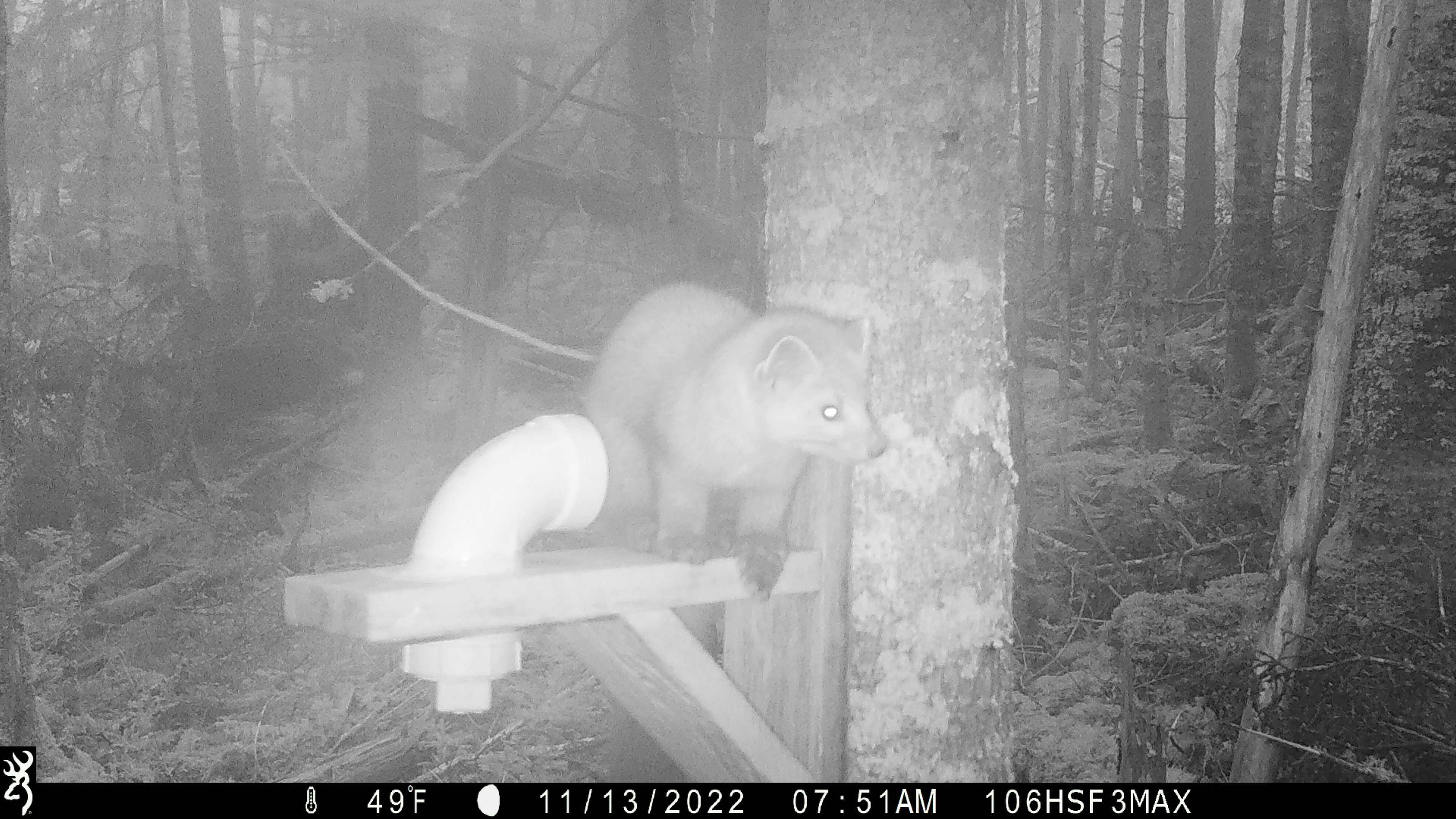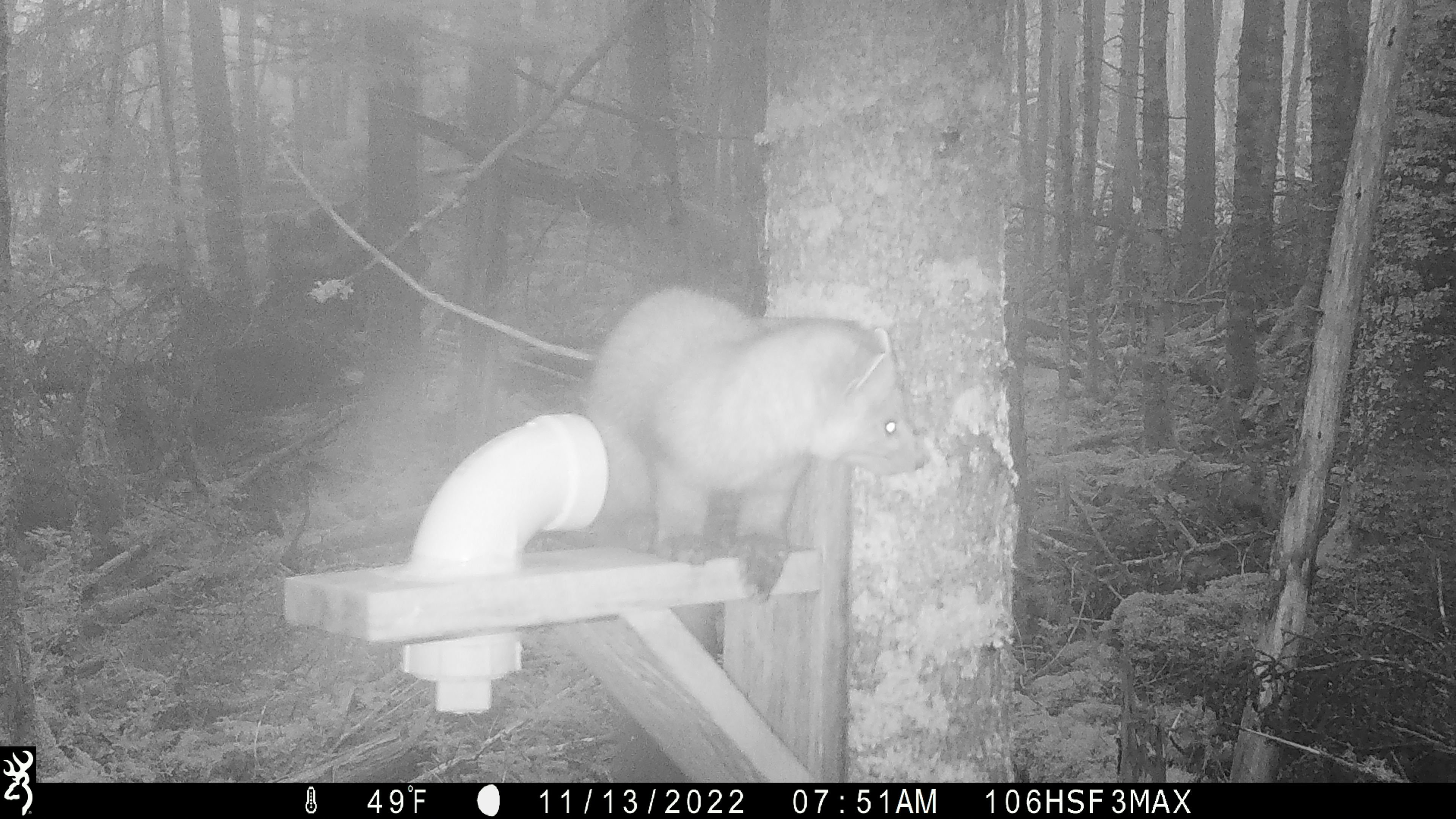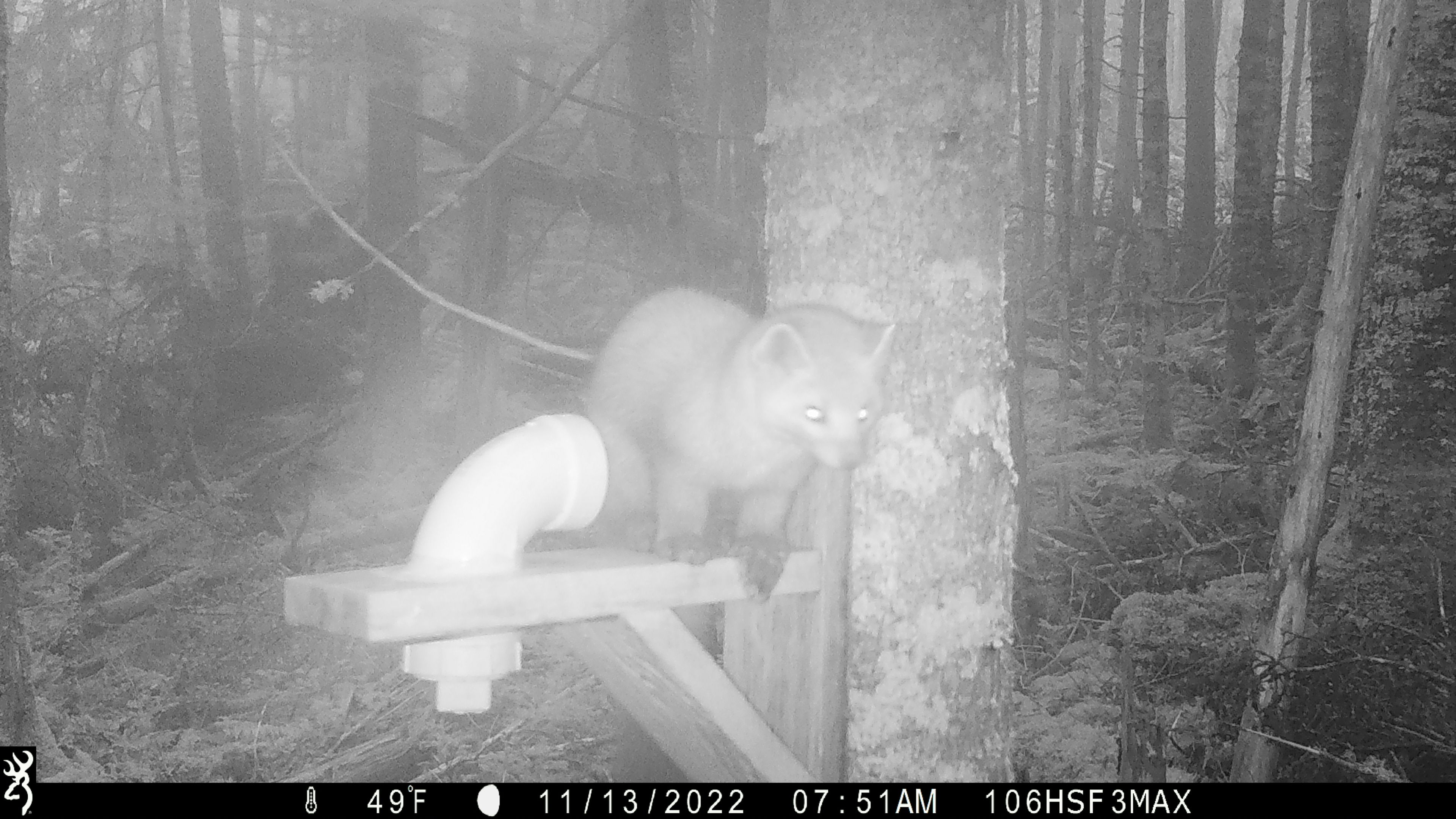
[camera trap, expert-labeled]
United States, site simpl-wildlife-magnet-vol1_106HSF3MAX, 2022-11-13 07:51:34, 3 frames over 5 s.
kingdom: Animalia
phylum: Chordata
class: Mammalia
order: Carnivora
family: Mustelidae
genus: Martes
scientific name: Martes americana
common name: american marten